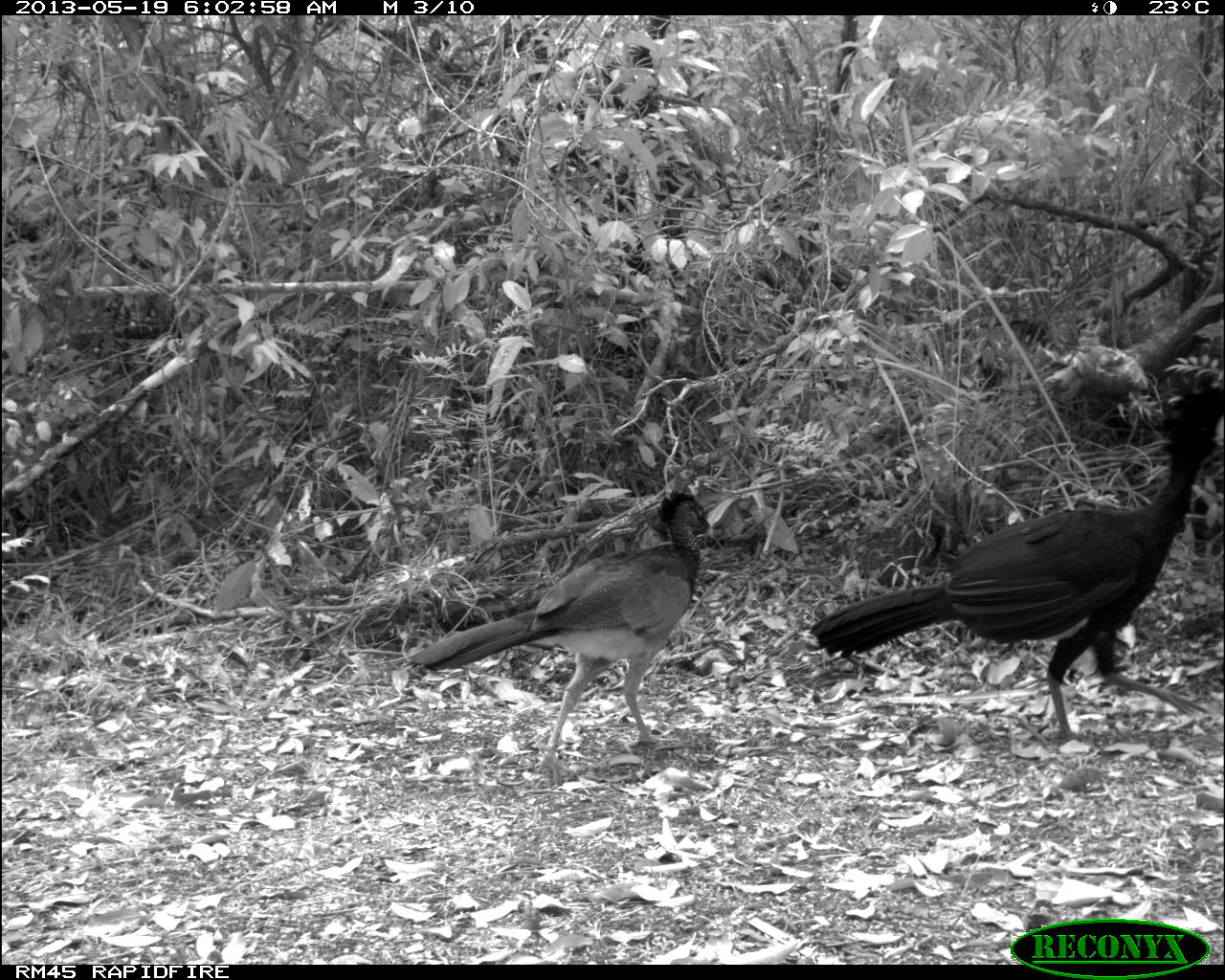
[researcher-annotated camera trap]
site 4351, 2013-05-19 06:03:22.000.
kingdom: Animalia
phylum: Chordata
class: Aves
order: Galliformes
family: Cracidae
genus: Crax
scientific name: Crax rubra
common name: great curassow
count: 2